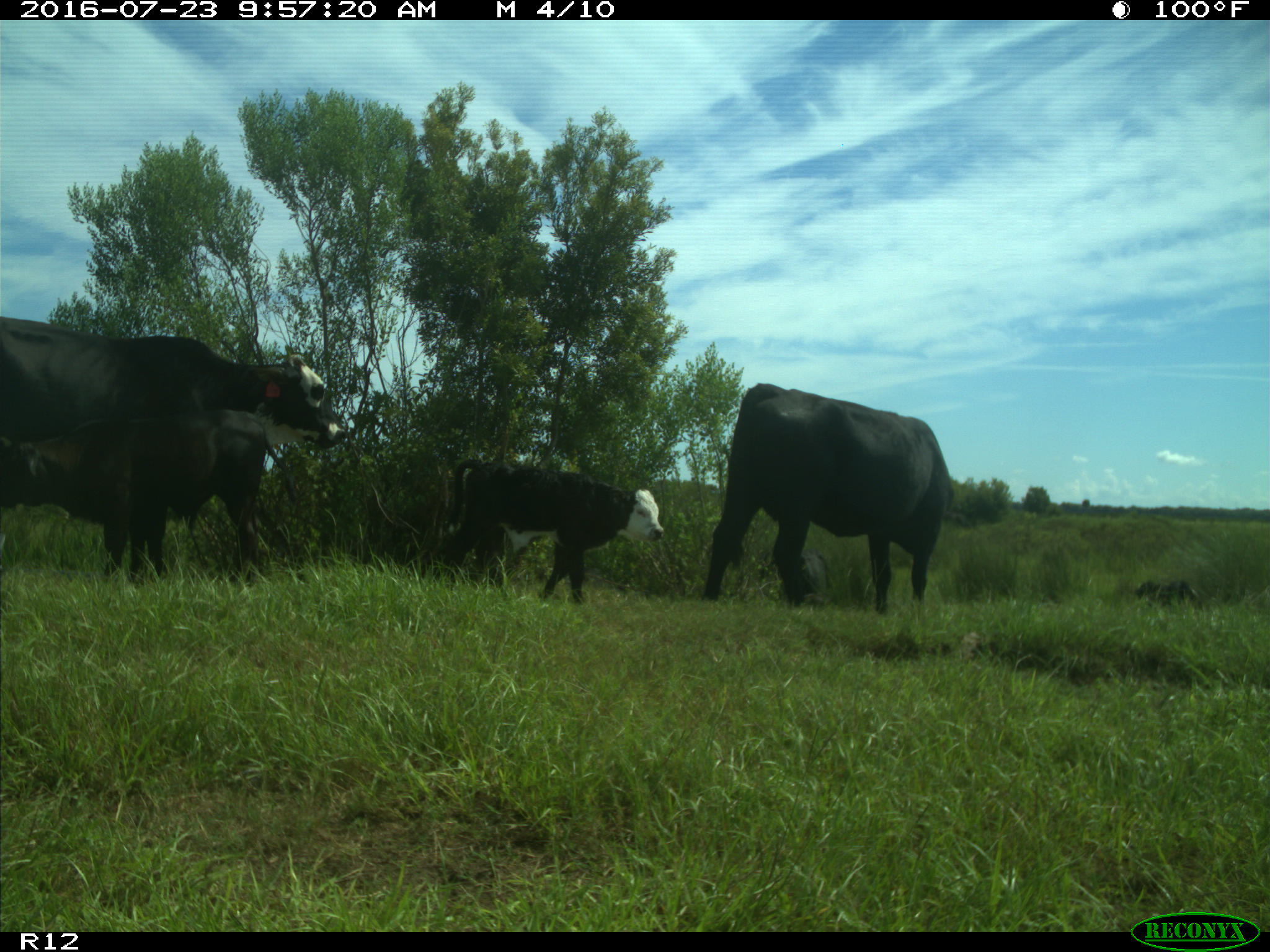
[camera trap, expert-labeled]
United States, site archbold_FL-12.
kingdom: Animalia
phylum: Chordata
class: Mammalia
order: Artiodactyla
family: Bovidae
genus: Bos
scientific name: Bos taurus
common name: domestic cow